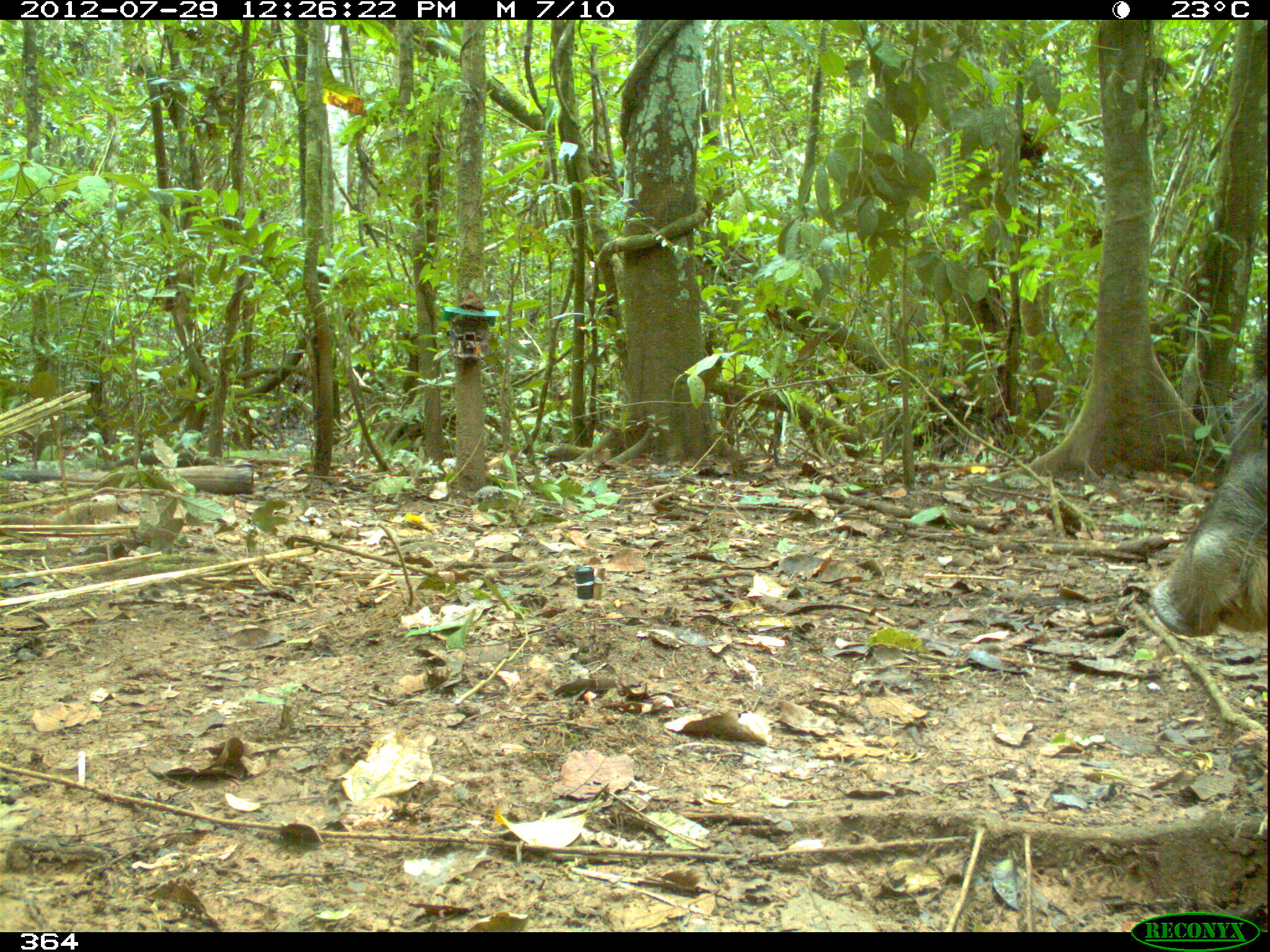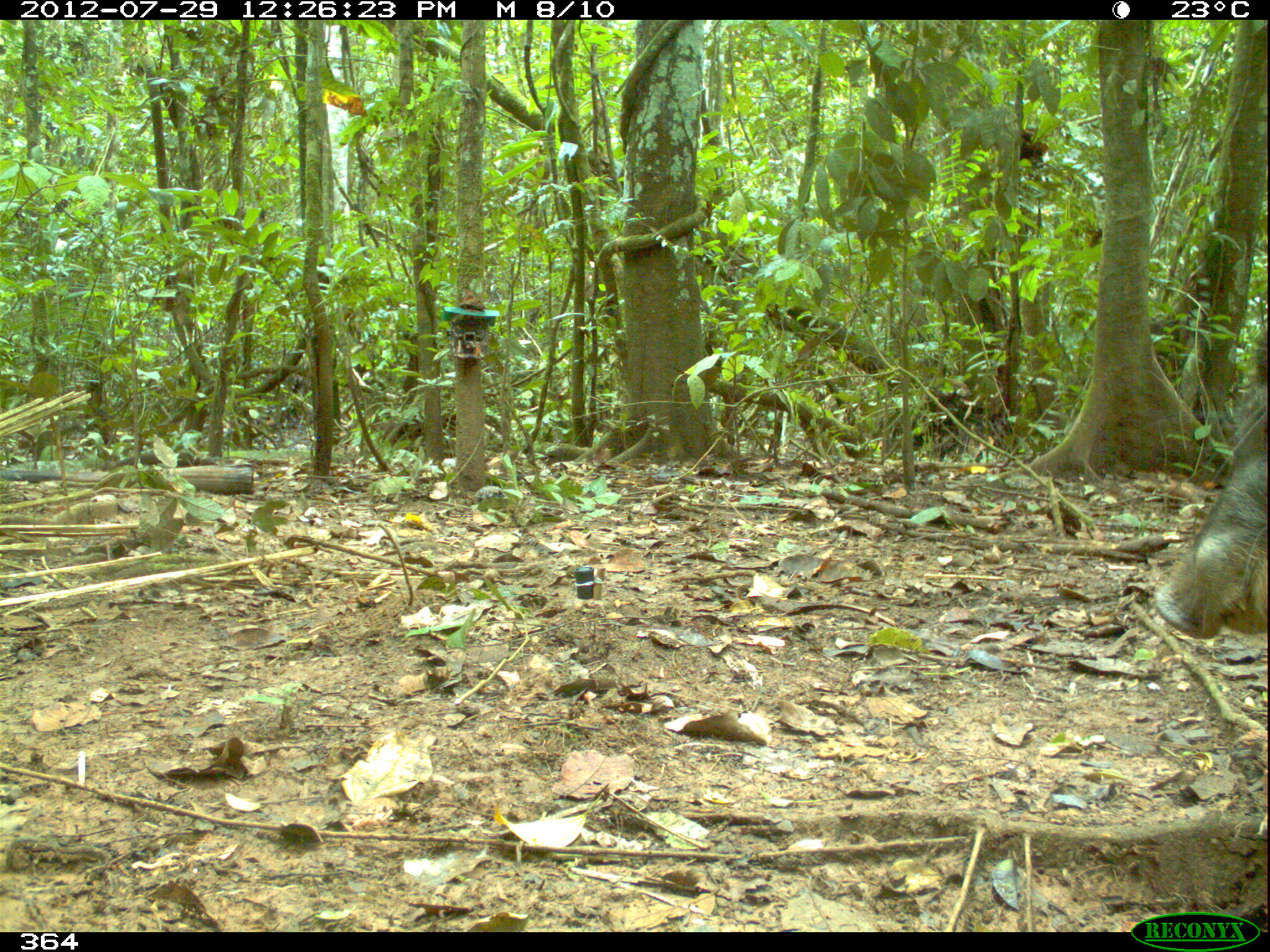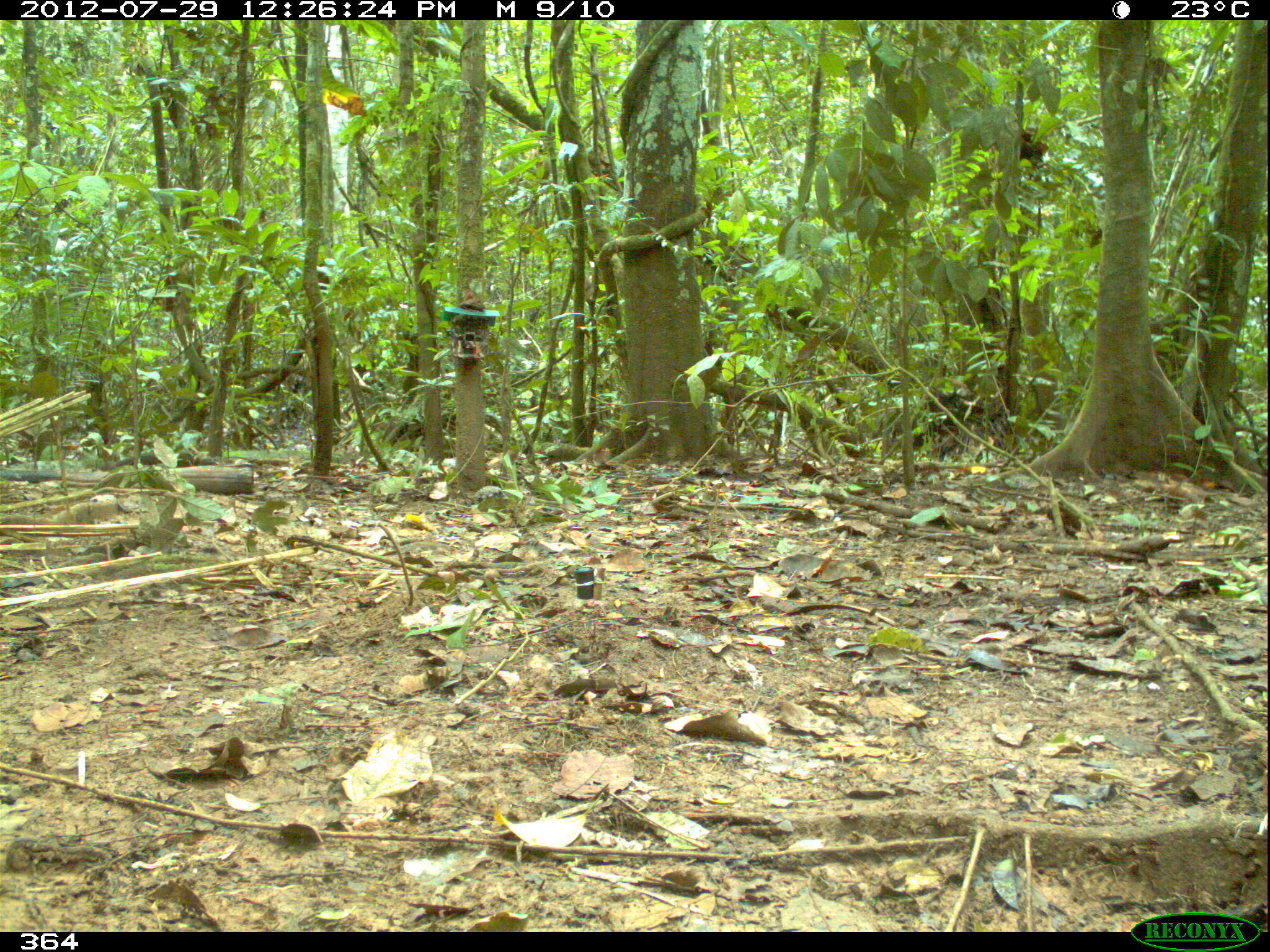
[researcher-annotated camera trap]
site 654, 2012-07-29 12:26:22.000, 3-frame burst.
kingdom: Animalia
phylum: Chordata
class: Mammalia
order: Artiodactyla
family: Tayassuidae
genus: Tayassu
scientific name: Tayassu pecari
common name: white-lipped peccary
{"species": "Tayassu pecari (white-lipped peccary)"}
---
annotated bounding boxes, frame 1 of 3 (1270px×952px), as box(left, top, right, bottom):
tayassu pecari: box(1139, 318, 1267, 637)